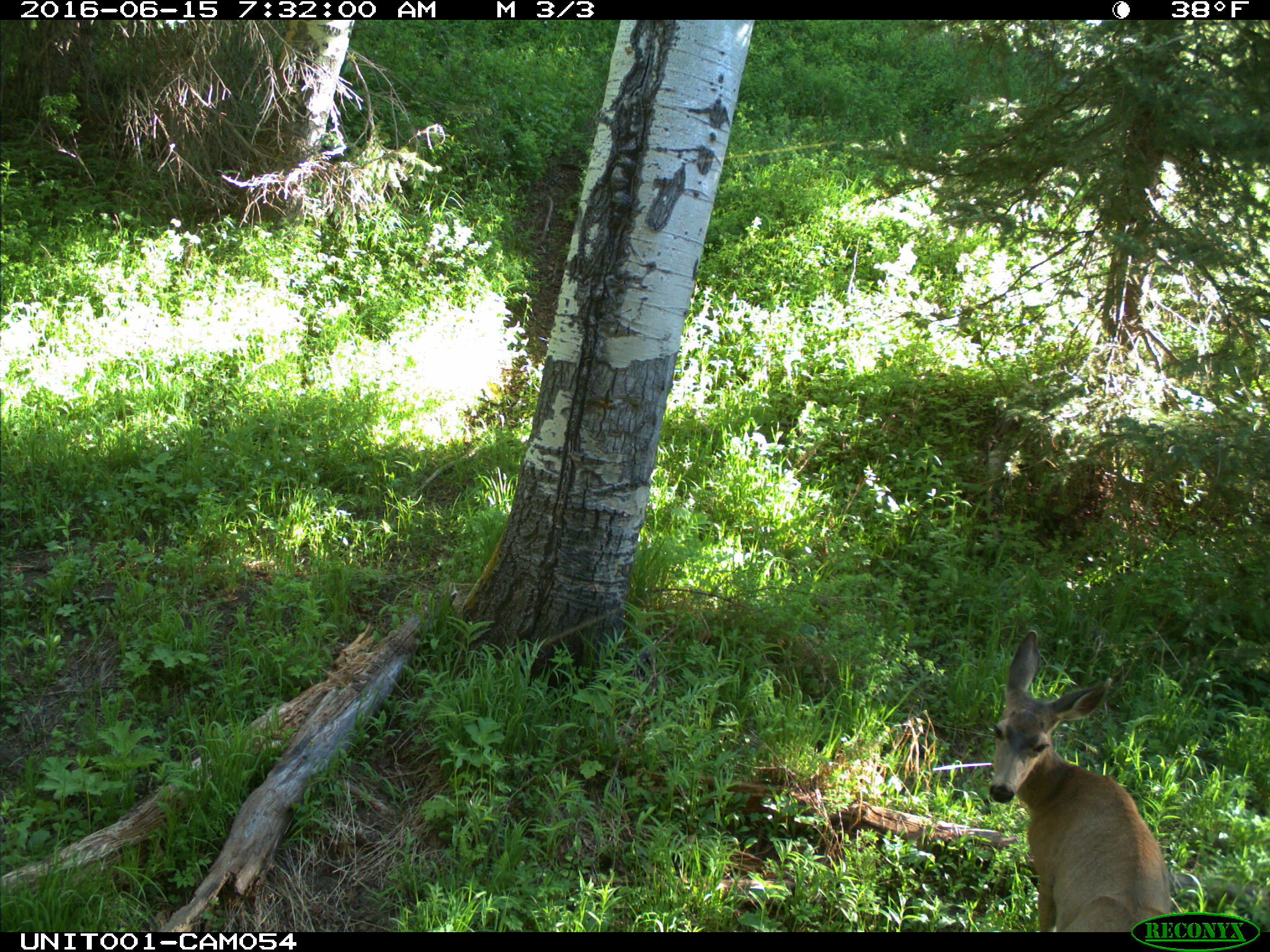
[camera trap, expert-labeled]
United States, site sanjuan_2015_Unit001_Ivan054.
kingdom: Animalia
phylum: Chordata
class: Mammalia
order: Artiodactyla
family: Cervidae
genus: Odocoileus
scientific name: Odocoileus hemionus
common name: mule deer